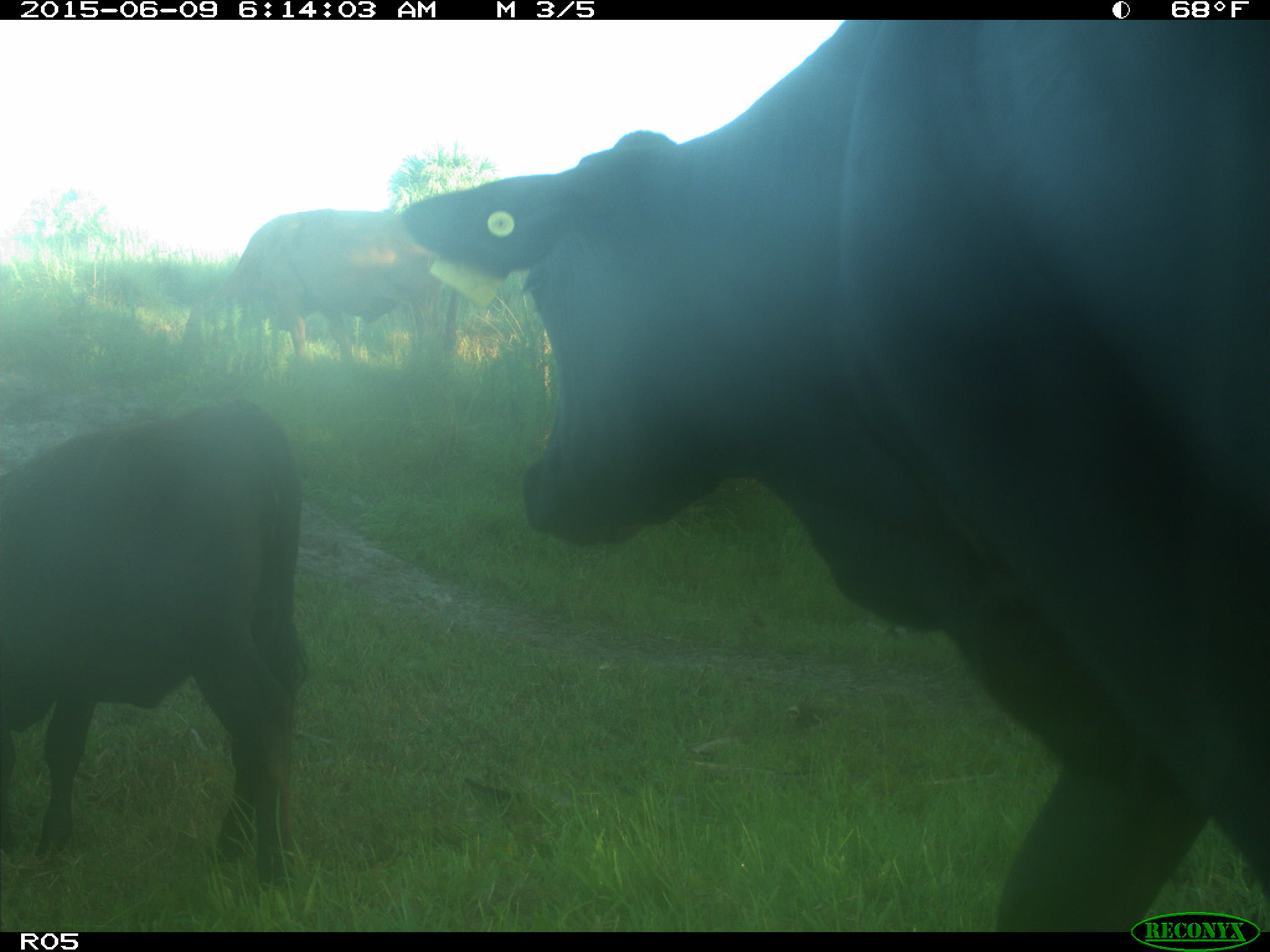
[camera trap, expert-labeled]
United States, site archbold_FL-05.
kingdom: Animalia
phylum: Chordata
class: Mammalia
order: Artiodactyla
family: Bovidae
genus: Bos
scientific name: Bos taurus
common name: domestic cow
Bos taurus (domestic cow).